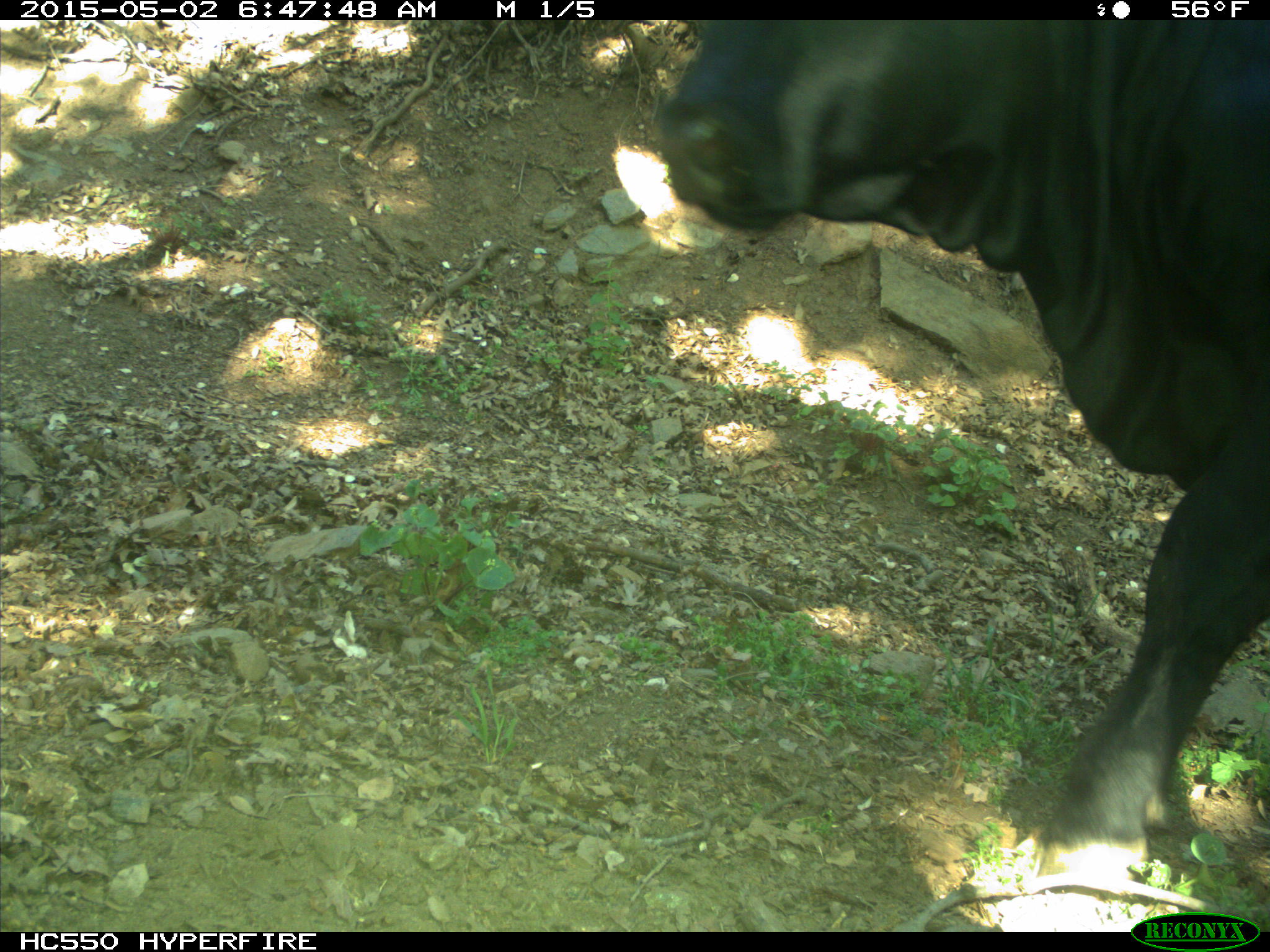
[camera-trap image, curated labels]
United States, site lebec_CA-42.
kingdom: Animalia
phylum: Chordata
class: Mammalia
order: Artiodactyla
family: Bovidae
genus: Bos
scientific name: Bos taurus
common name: domestic cow